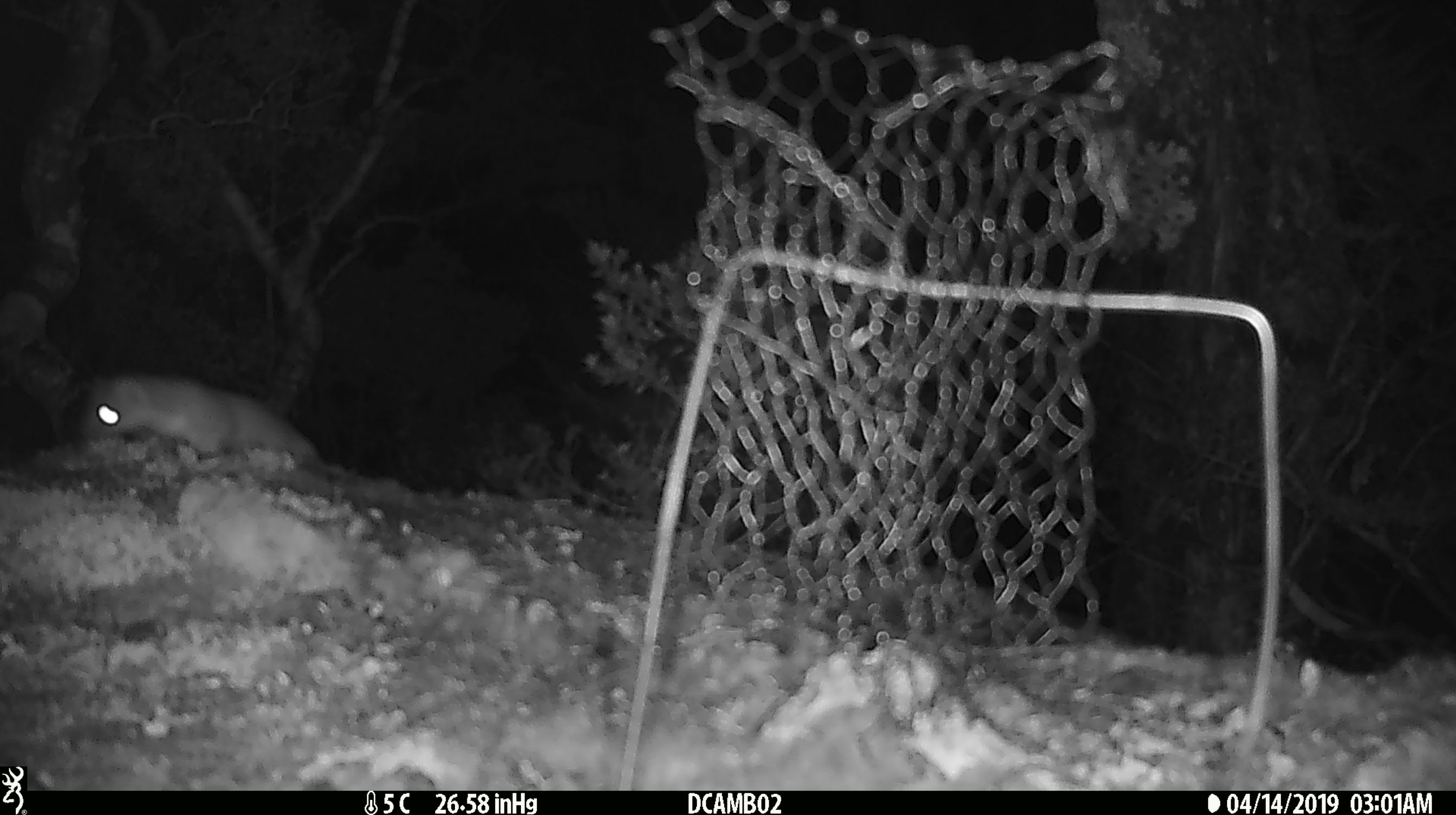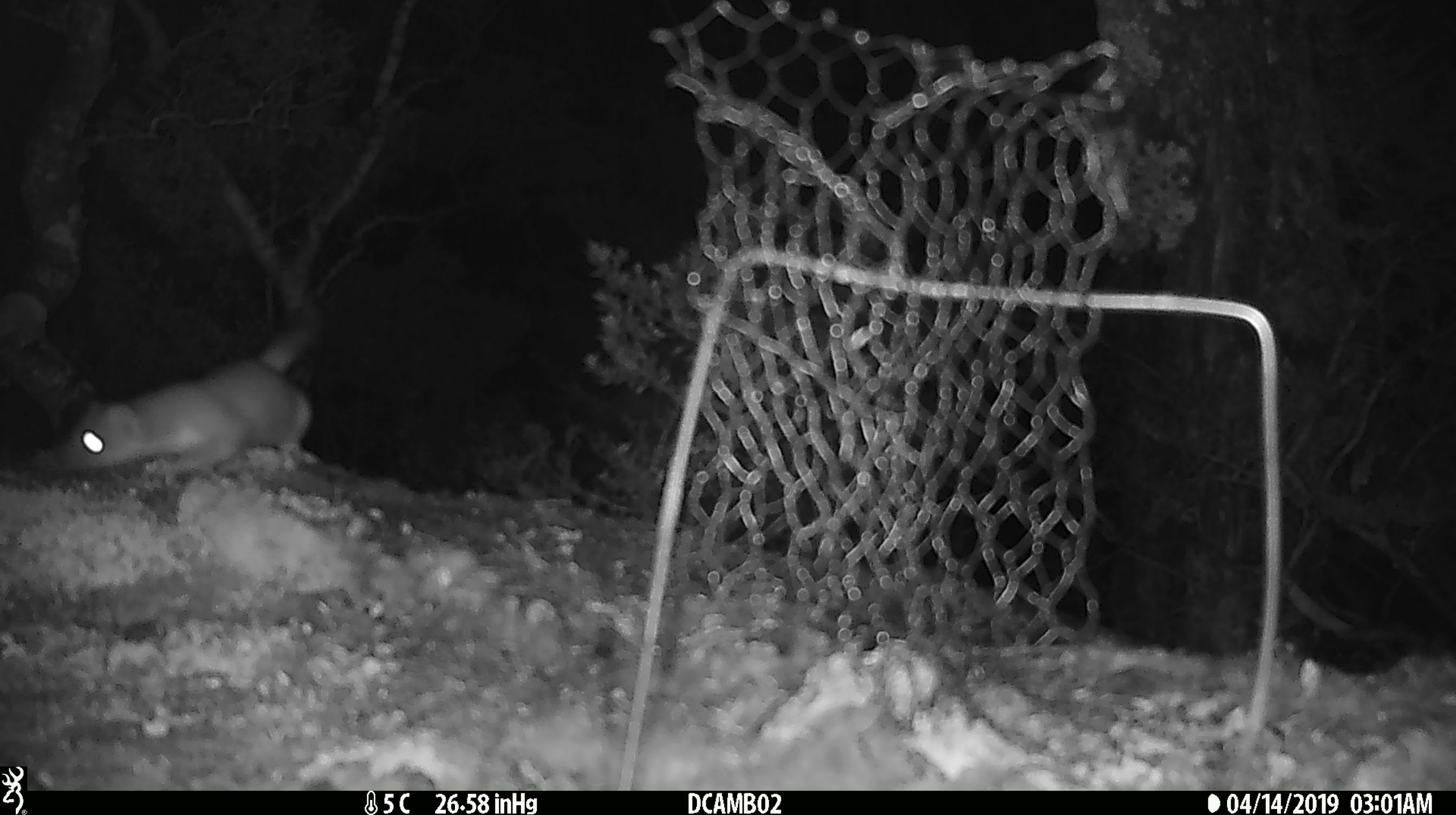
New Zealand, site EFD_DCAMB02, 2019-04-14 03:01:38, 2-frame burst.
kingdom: Animalia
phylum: Chordata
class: Mammalia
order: Carnivora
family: Mustelidae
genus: Mustela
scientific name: Mustela erminea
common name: stoat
Stoat (Mustela erminea).